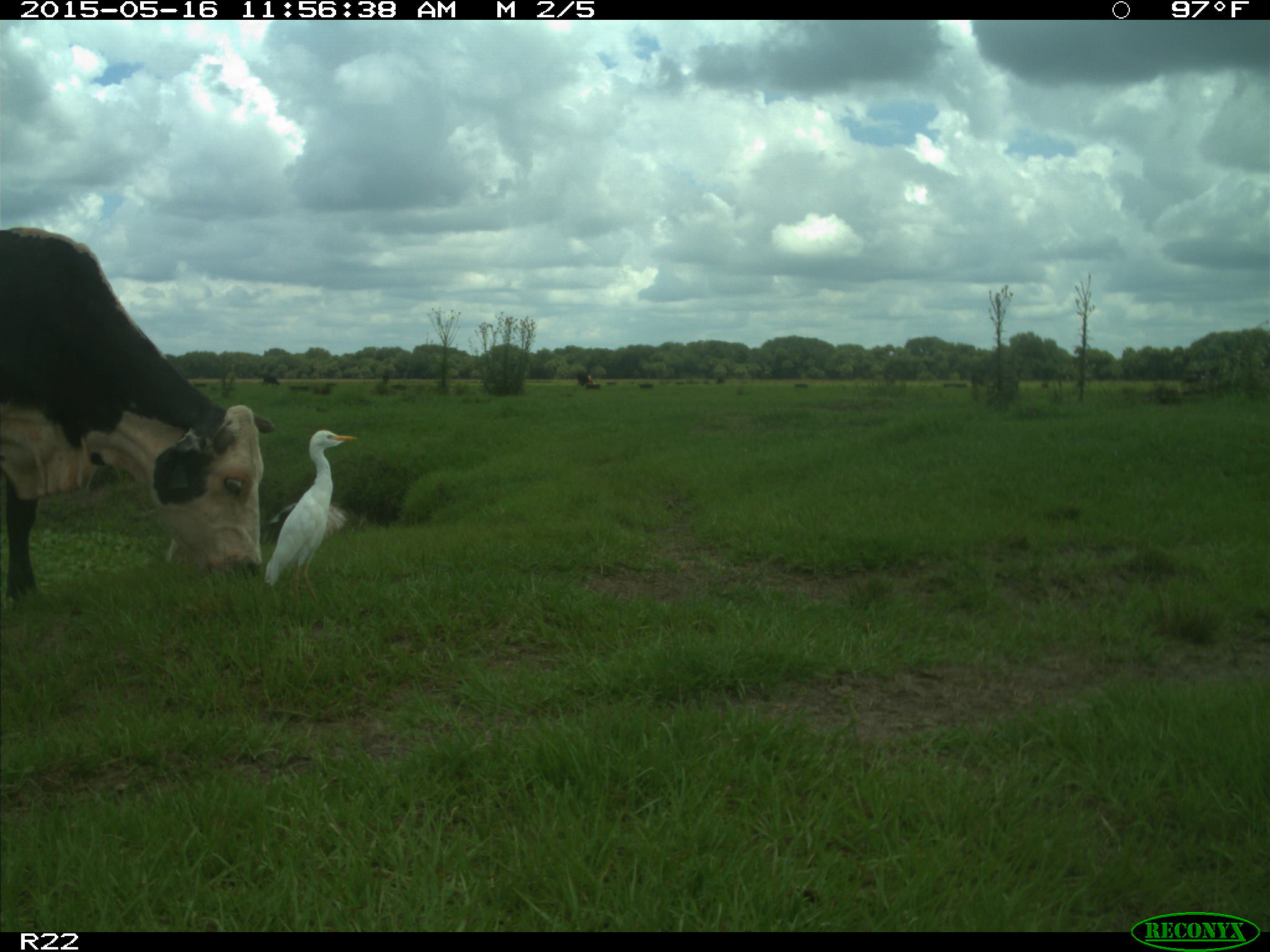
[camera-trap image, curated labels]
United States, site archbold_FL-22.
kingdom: Animalia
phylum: Chordata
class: Mammalia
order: Artiodactyla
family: Bovidae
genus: Bos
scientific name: Bos taurus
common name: domestic cow